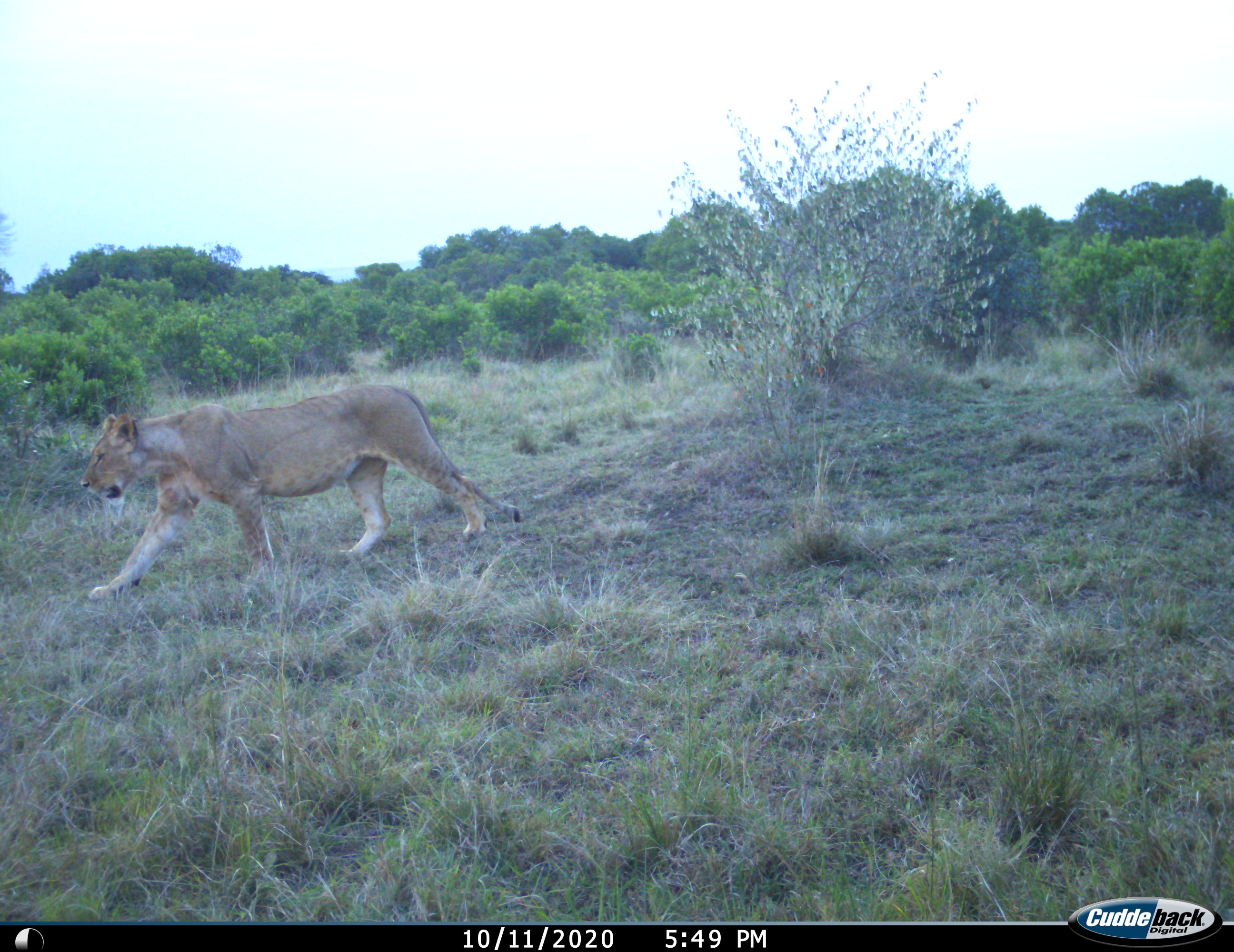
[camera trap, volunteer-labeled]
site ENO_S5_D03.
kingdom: Animalia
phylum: Chordata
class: Mammalia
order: Carnivora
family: Felidae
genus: Panthera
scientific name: Panthera leo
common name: lion female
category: lionfemale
Lionfemale (lion female) (Panthera leo), count 1. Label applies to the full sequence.